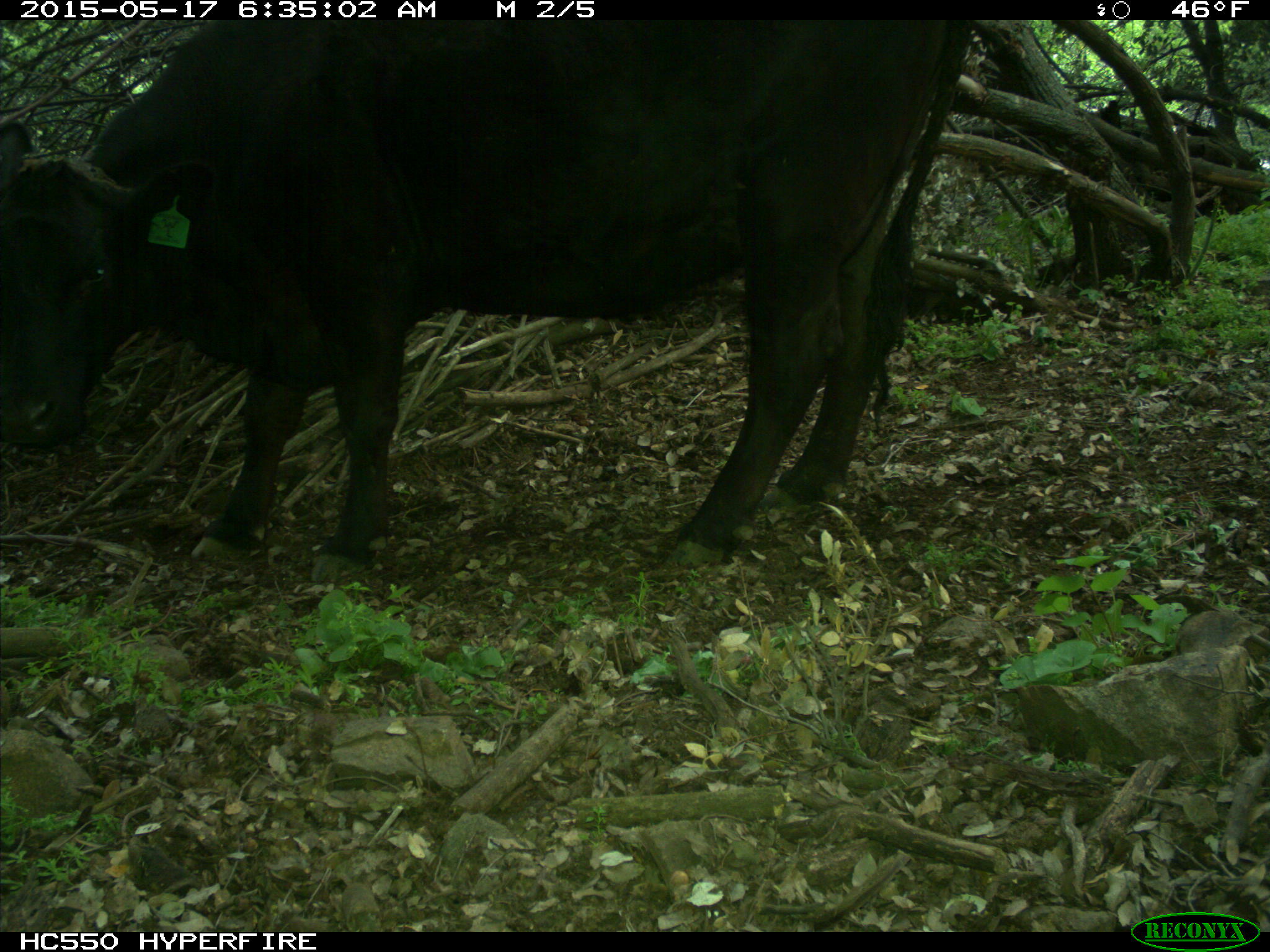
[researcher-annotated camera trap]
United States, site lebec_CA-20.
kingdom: Animalia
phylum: Chordata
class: Mammalia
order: Artiodactyla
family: Bovidae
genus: Bos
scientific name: Bos taurus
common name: domestic cow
Bos taurus (domestic cow).